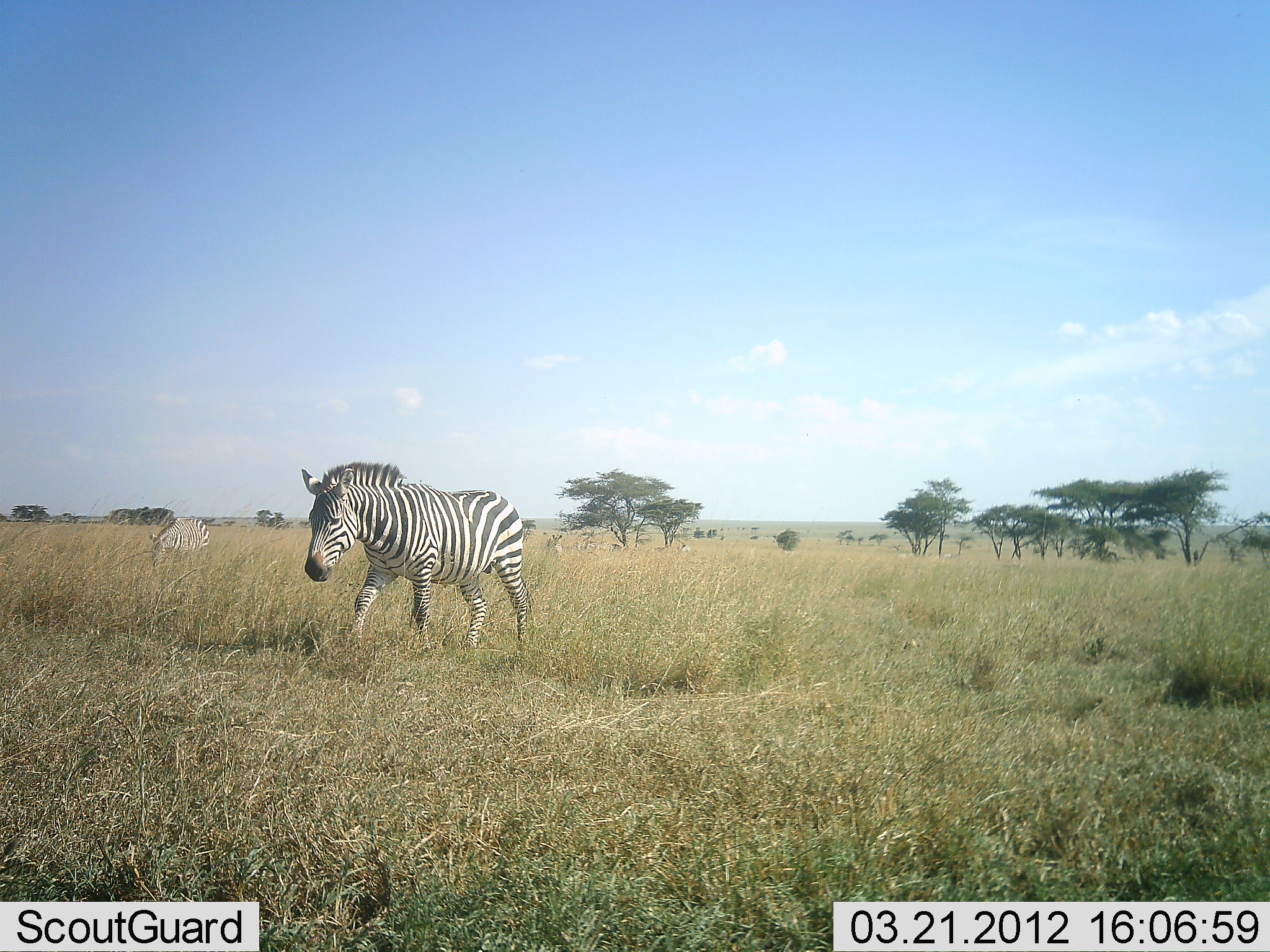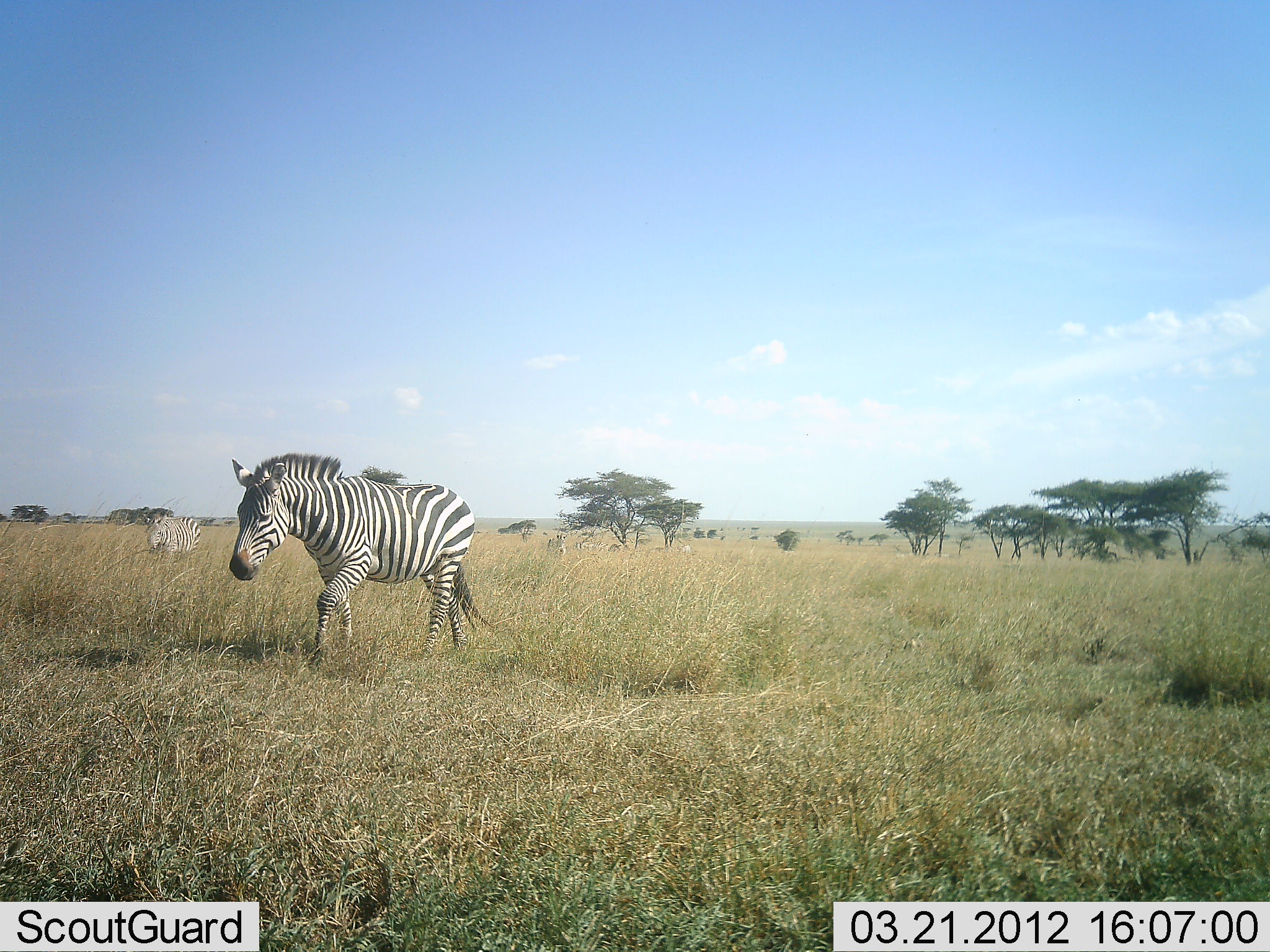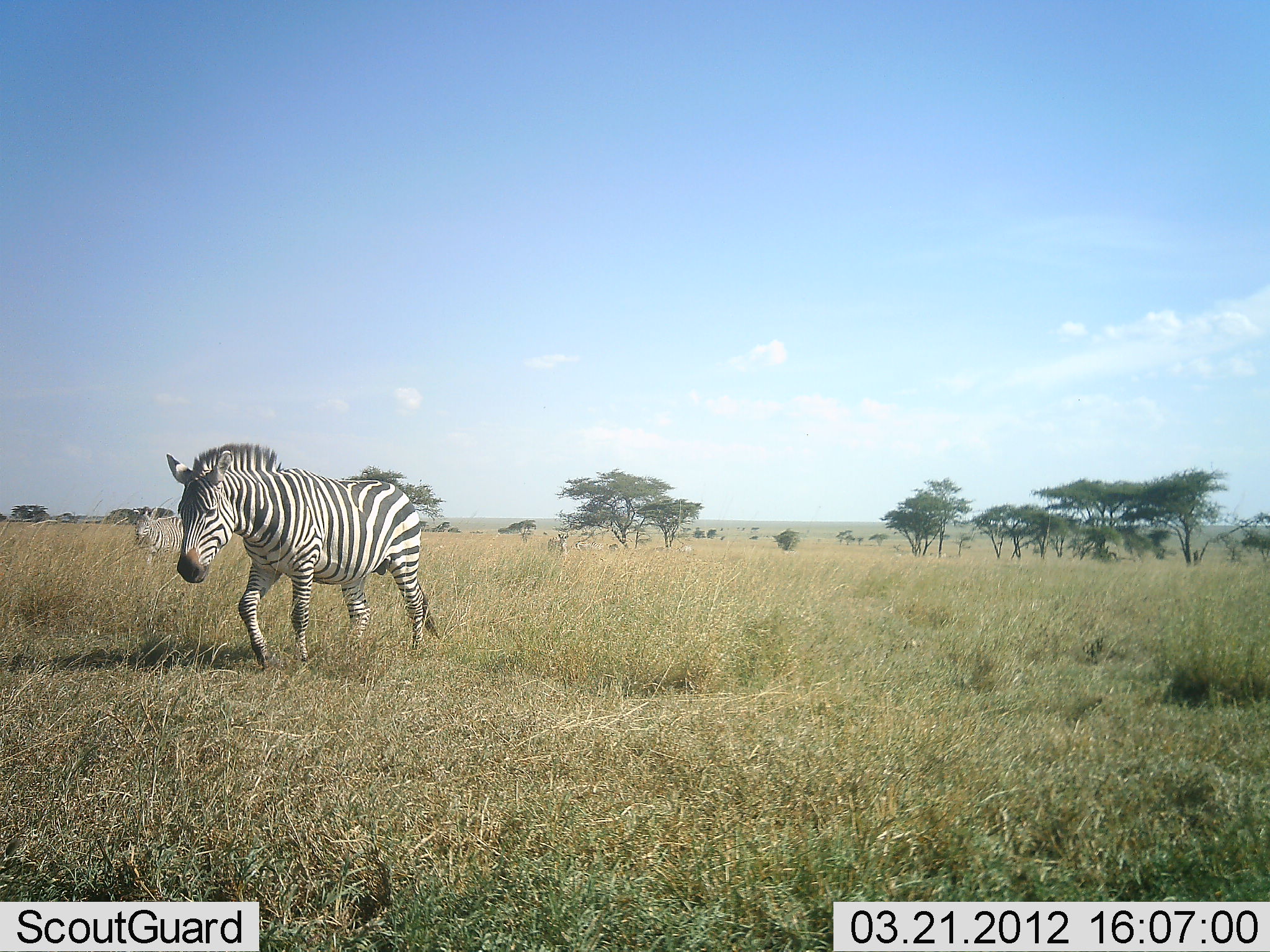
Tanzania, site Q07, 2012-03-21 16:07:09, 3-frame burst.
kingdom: Animalia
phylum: Chordata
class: Mammalia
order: Perissodactyla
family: Equidae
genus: Equus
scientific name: Equus quagga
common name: plains zebra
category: zebra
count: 2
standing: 11%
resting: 5%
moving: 100%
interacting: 5%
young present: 0%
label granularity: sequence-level